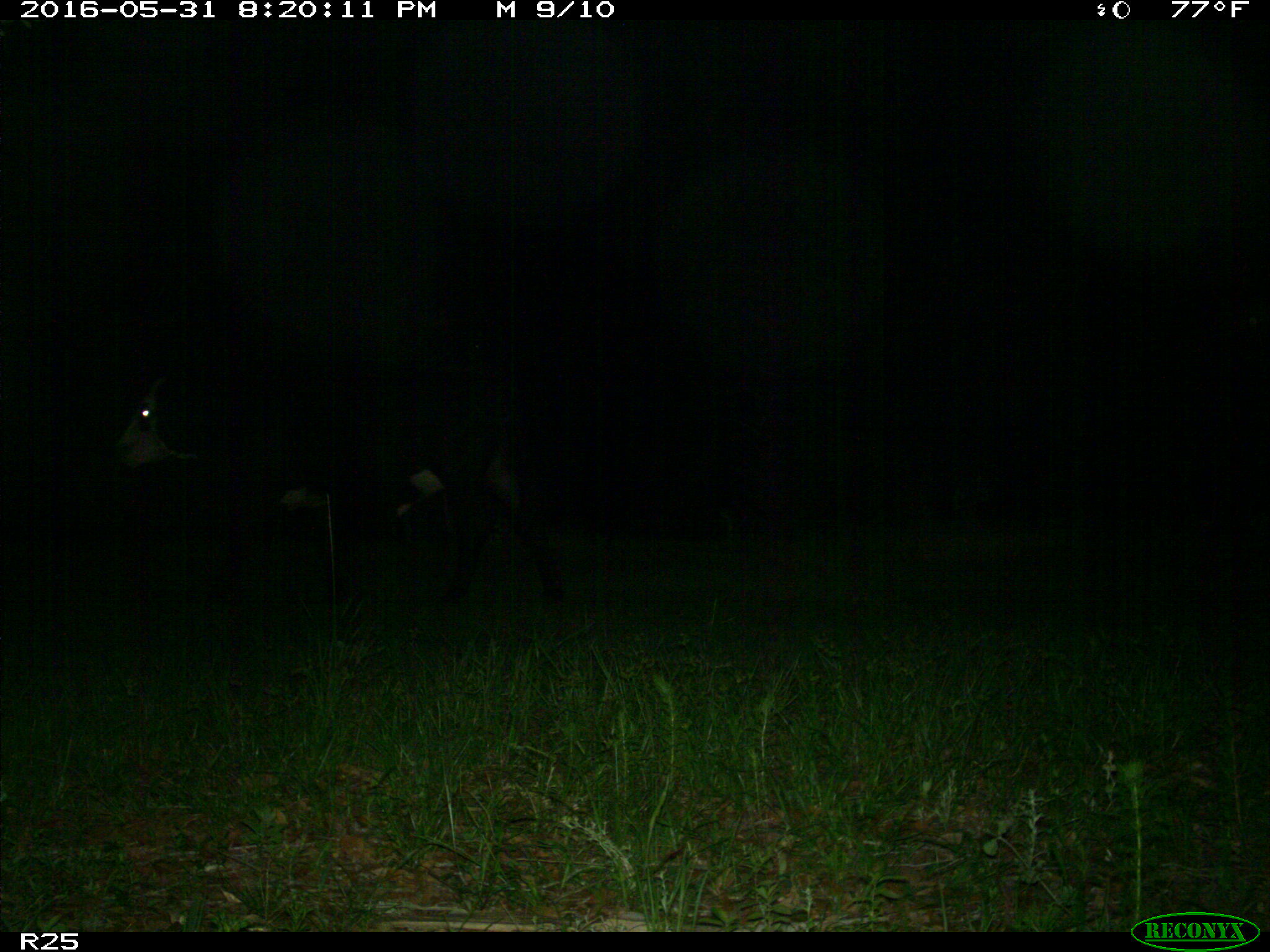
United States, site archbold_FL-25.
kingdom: Animalia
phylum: Chordata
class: Mammalia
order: Artiodactyla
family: Bovidae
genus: Bos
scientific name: Bos taurus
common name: domestic cow